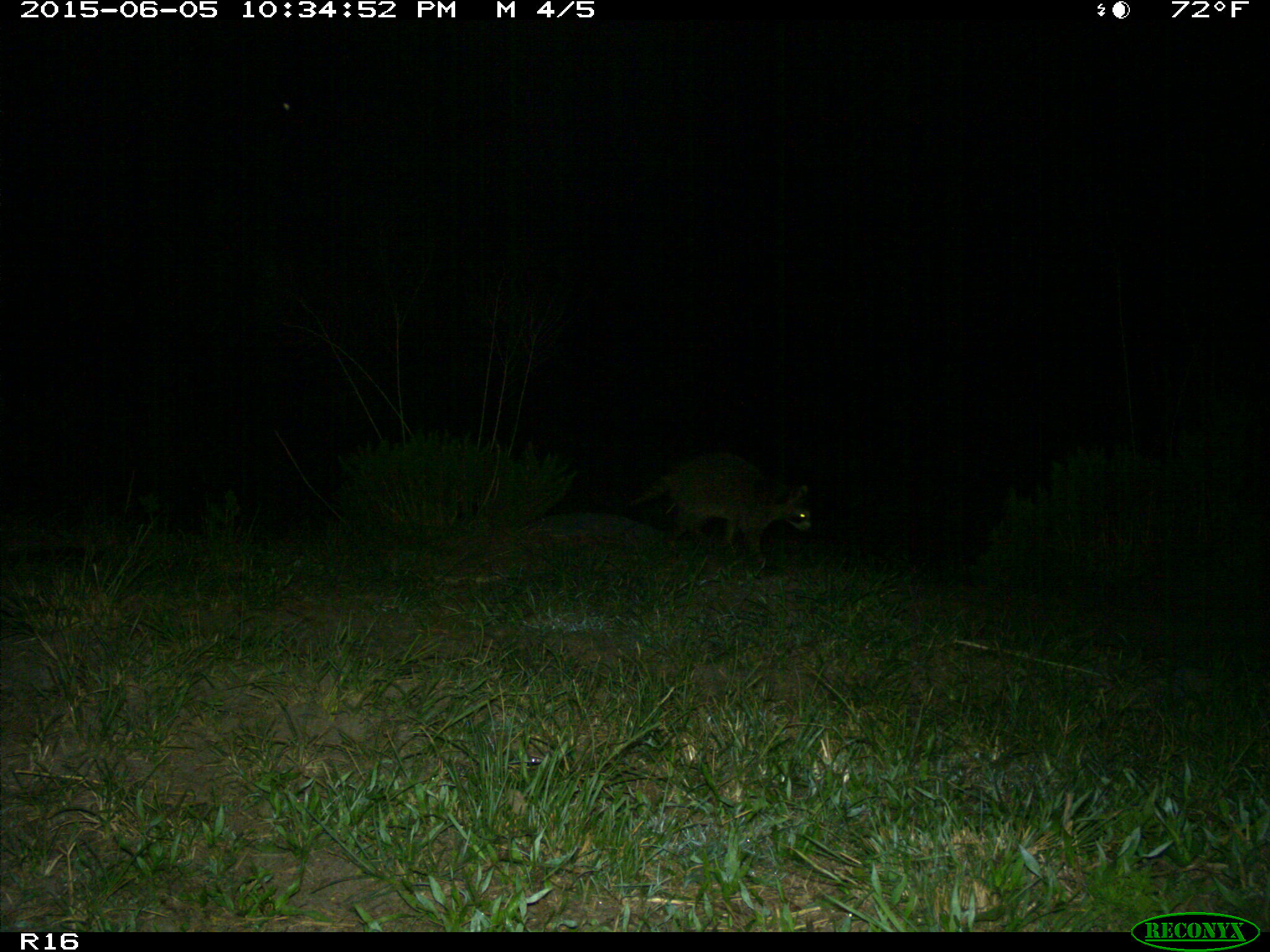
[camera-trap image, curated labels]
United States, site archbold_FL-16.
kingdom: Animalia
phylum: Chordata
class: Mammalia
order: Carnivora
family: Procyonidae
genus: Procyon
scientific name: Procyon lotor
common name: common raccoon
Procyon lotor (common raccoon).